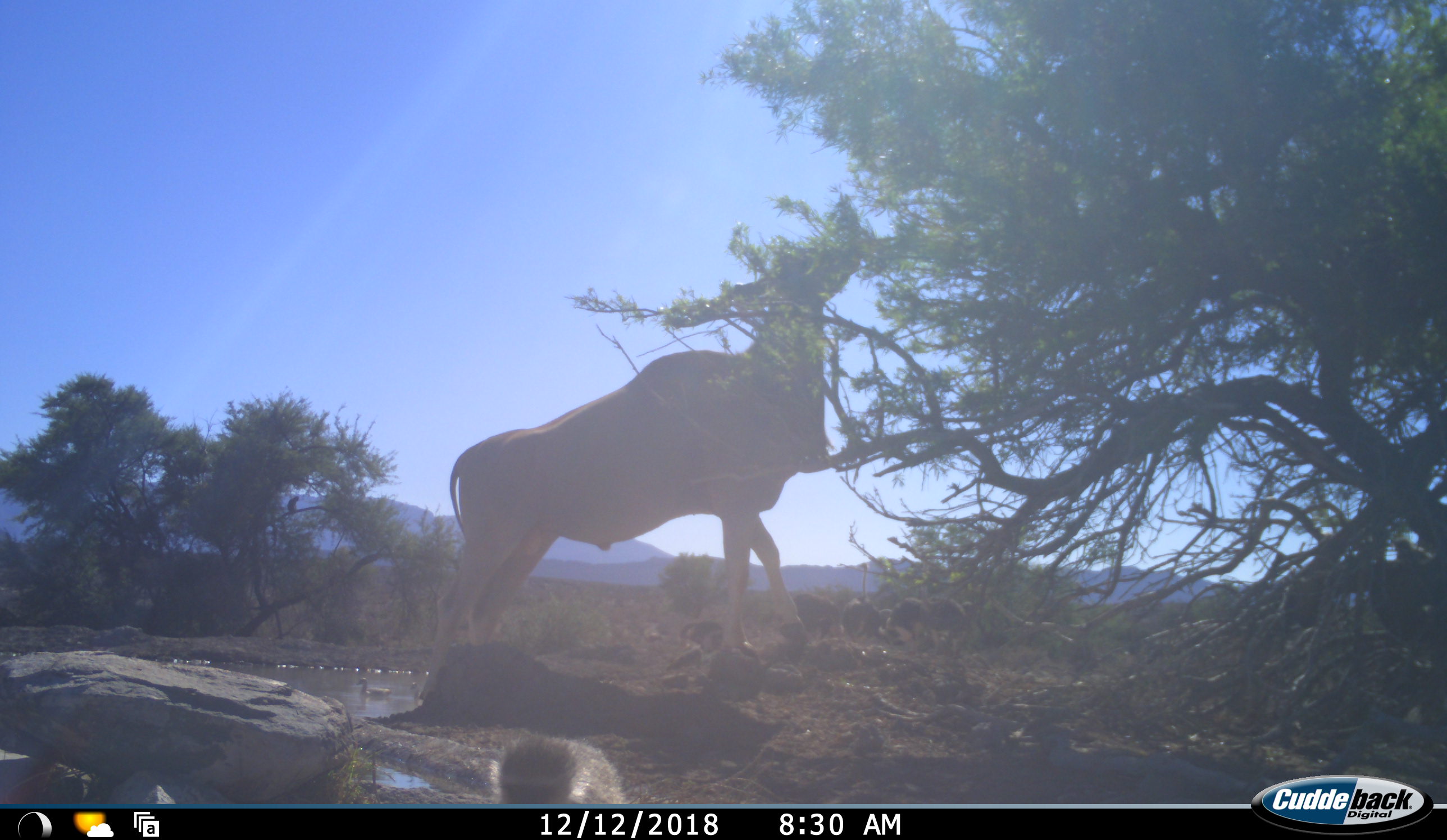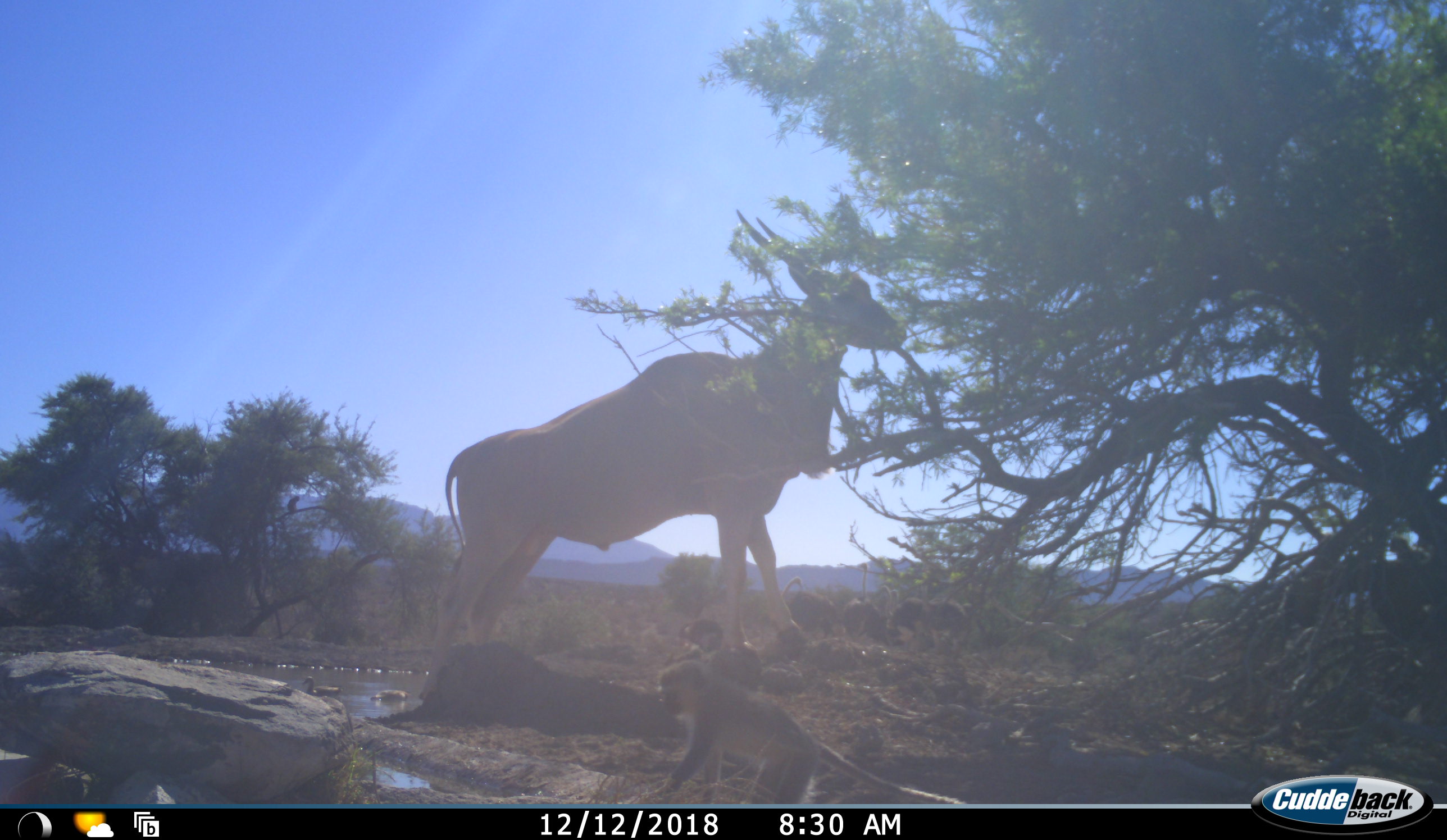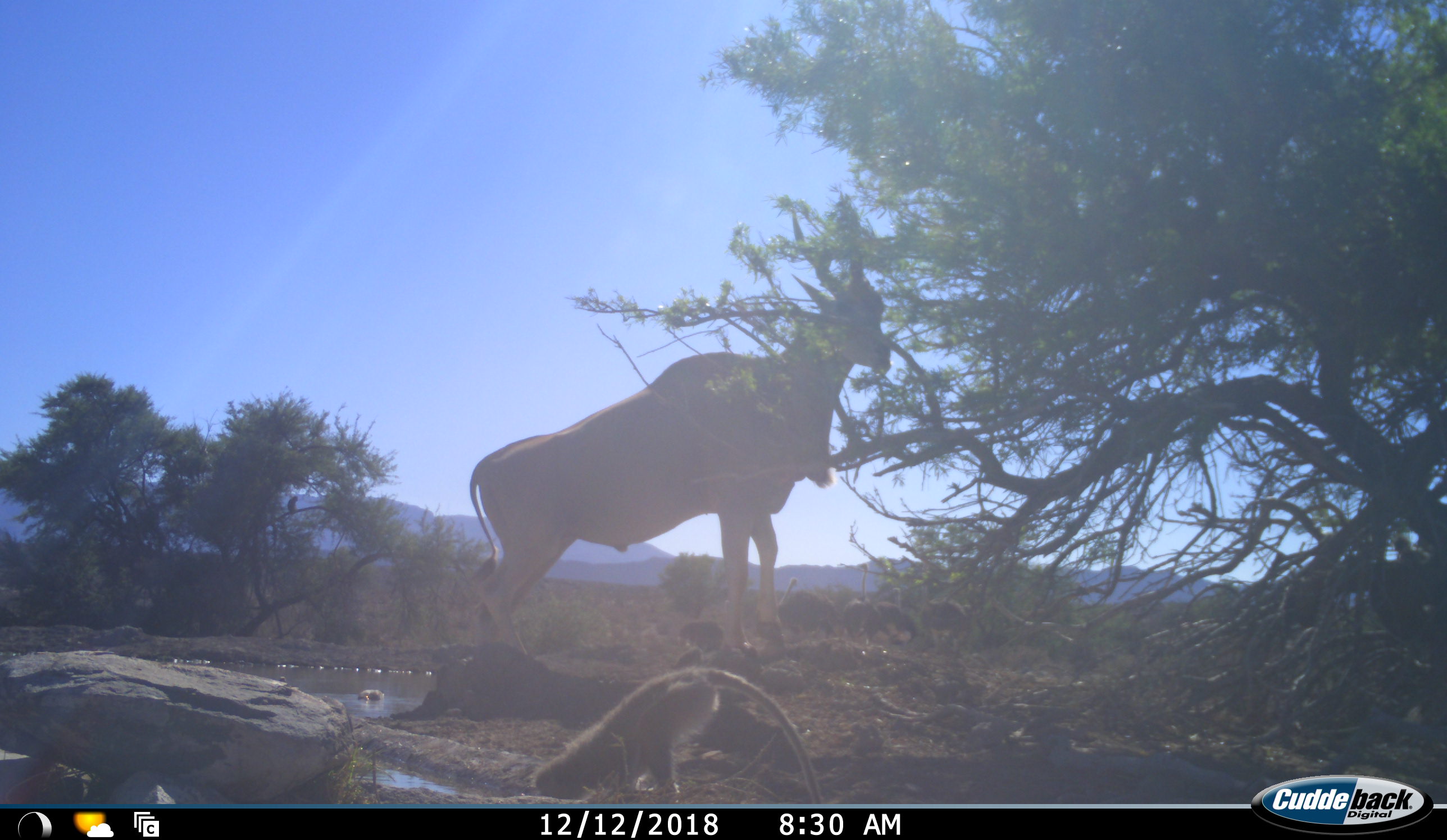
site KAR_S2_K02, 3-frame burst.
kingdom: Animalia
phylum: Chordata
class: Mammalia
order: Artiodactyla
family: Bovidae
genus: Tragelaphus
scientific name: Tragelaphus oryx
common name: eland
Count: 1.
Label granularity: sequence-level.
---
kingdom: Animalia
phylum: Chordata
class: Mammalia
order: Primates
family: Cercopithecidae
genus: Chlorocebus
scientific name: Chlorocebus pygerythrus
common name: vervet monkey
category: monkeyvervet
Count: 1.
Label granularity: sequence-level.